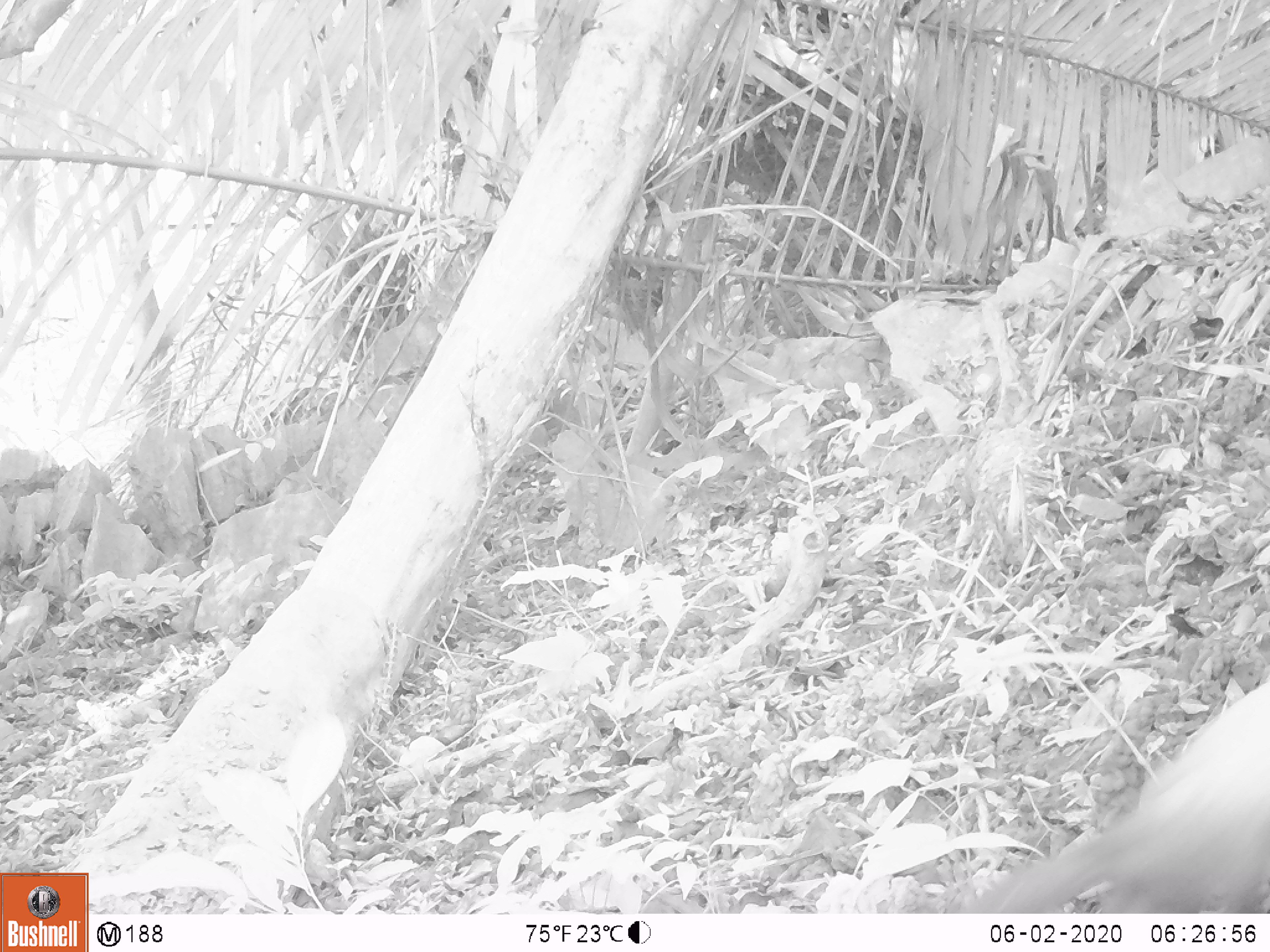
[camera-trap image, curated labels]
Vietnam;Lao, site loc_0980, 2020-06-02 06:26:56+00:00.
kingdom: Animalia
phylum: Chordata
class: Mammalia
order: Carnivora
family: Mustelidae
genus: Martes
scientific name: Martes flavigula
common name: yellow-throated marten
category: yellow throated marten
Yellow throated marten (yellow-throated marten) (Martes flavigula). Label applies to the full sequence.